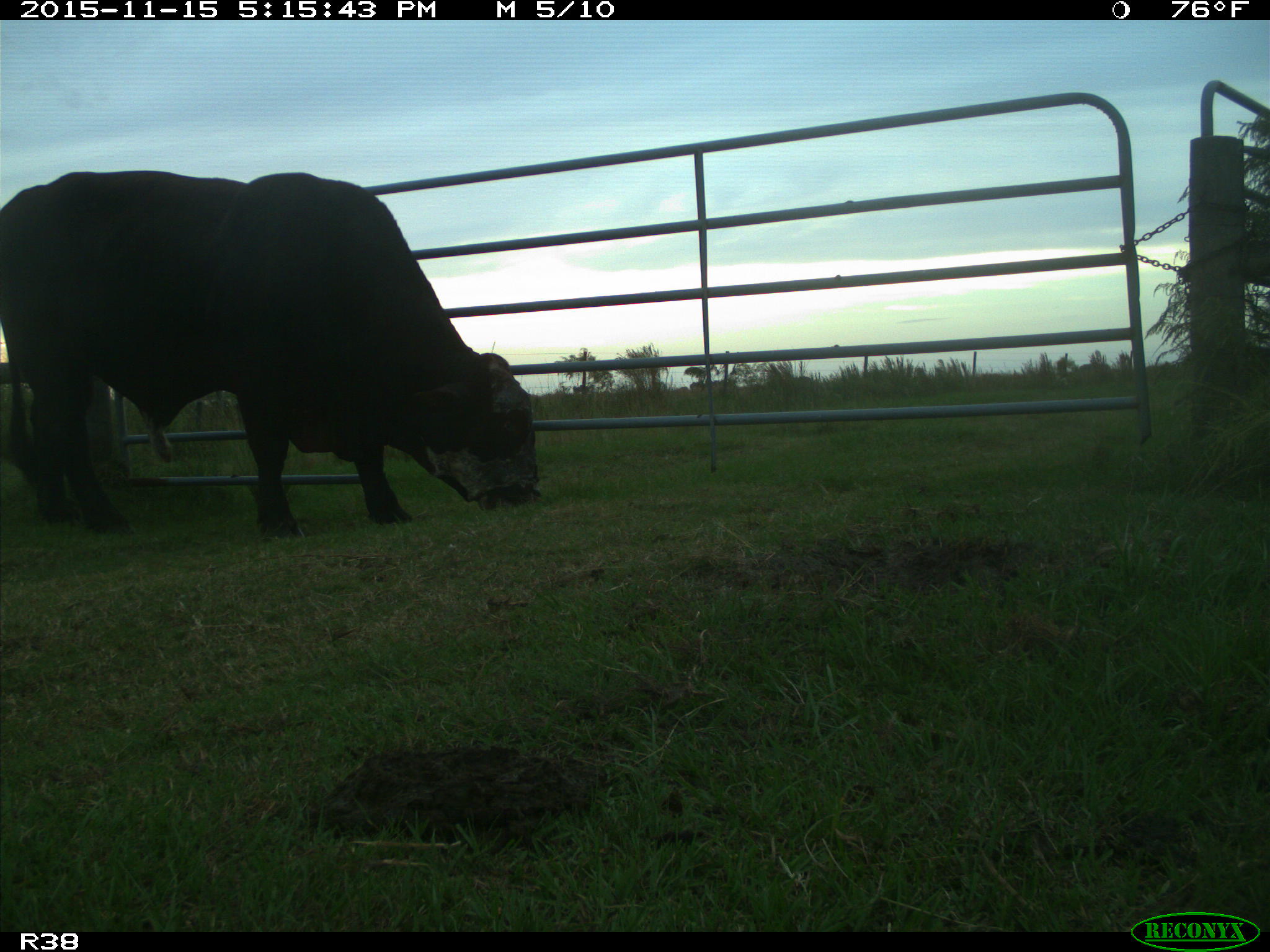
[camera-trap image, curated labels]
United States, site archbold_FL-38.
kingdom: Animalia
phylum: Chordata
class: Mammalia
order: Artiodactyla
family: Bovidae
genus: Bos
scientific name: Bos taurus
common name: domestic cow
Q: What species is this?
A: Bos taurus (domestic cow).